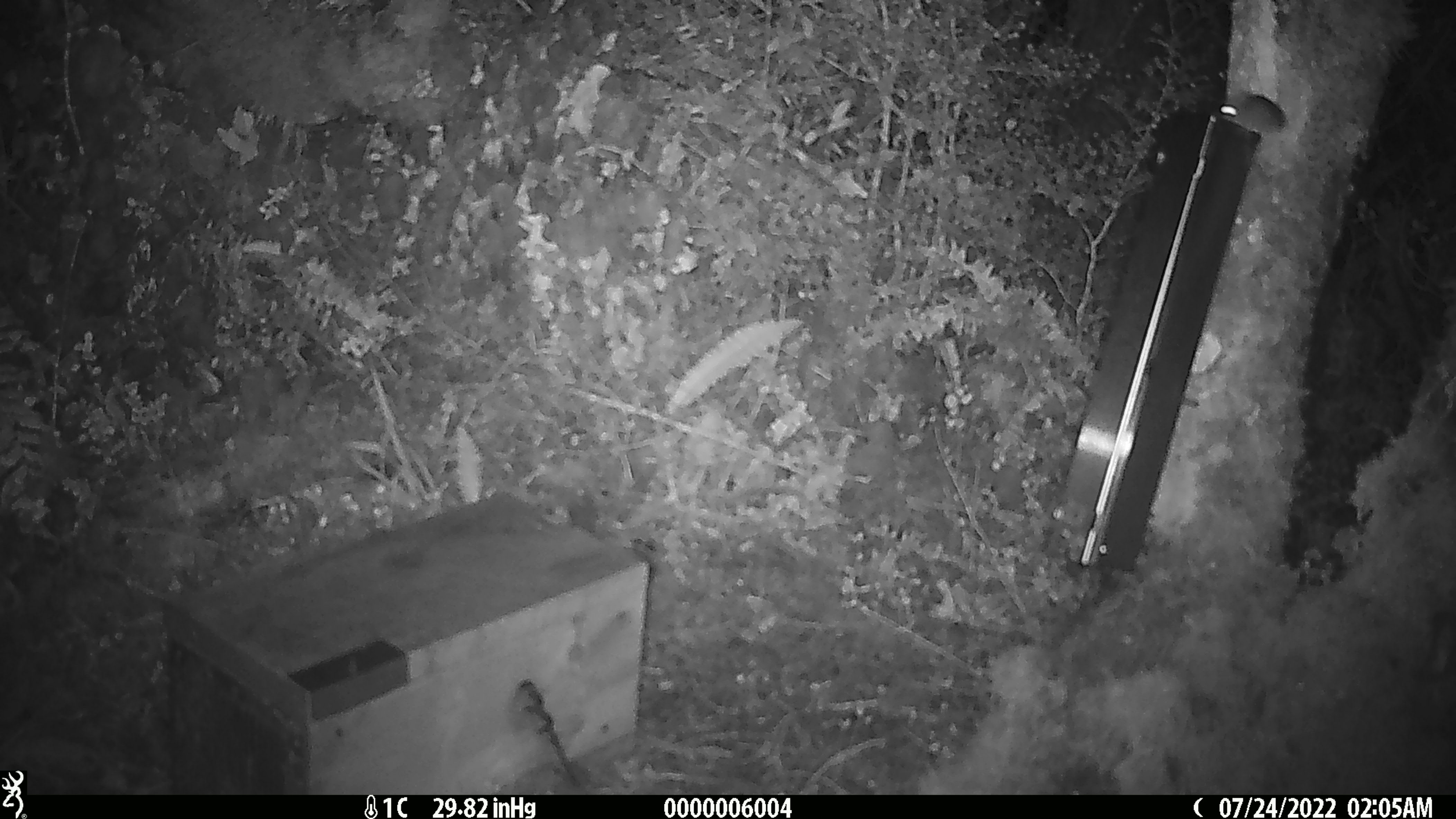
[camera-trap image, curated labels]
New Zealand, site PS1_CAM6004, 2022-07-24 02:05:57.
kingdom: Animalia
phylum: Chordata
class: Mammalia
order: Rodentia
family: Muridae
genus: Mus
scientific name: Mus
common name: mouse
Mouse (Mus).